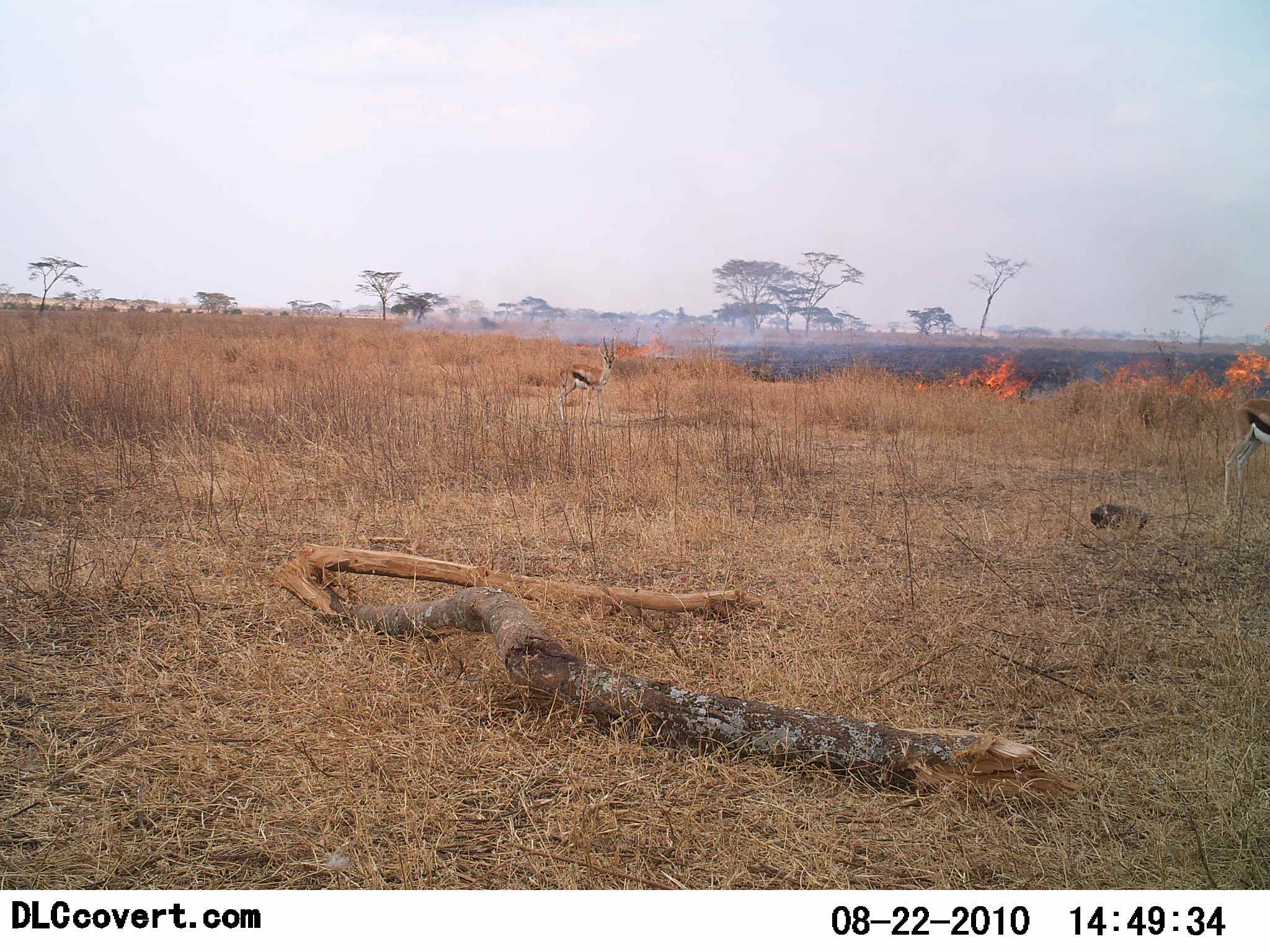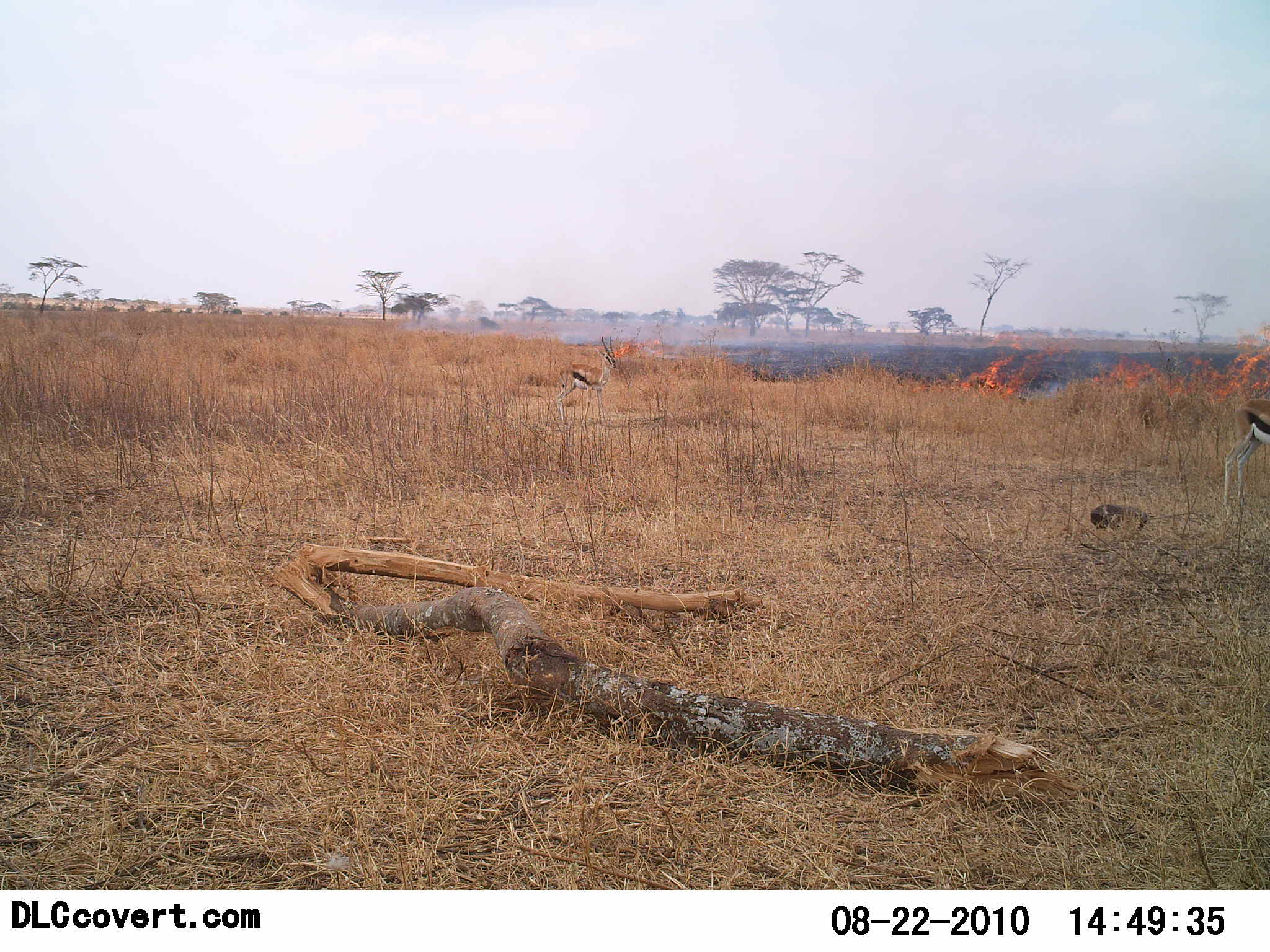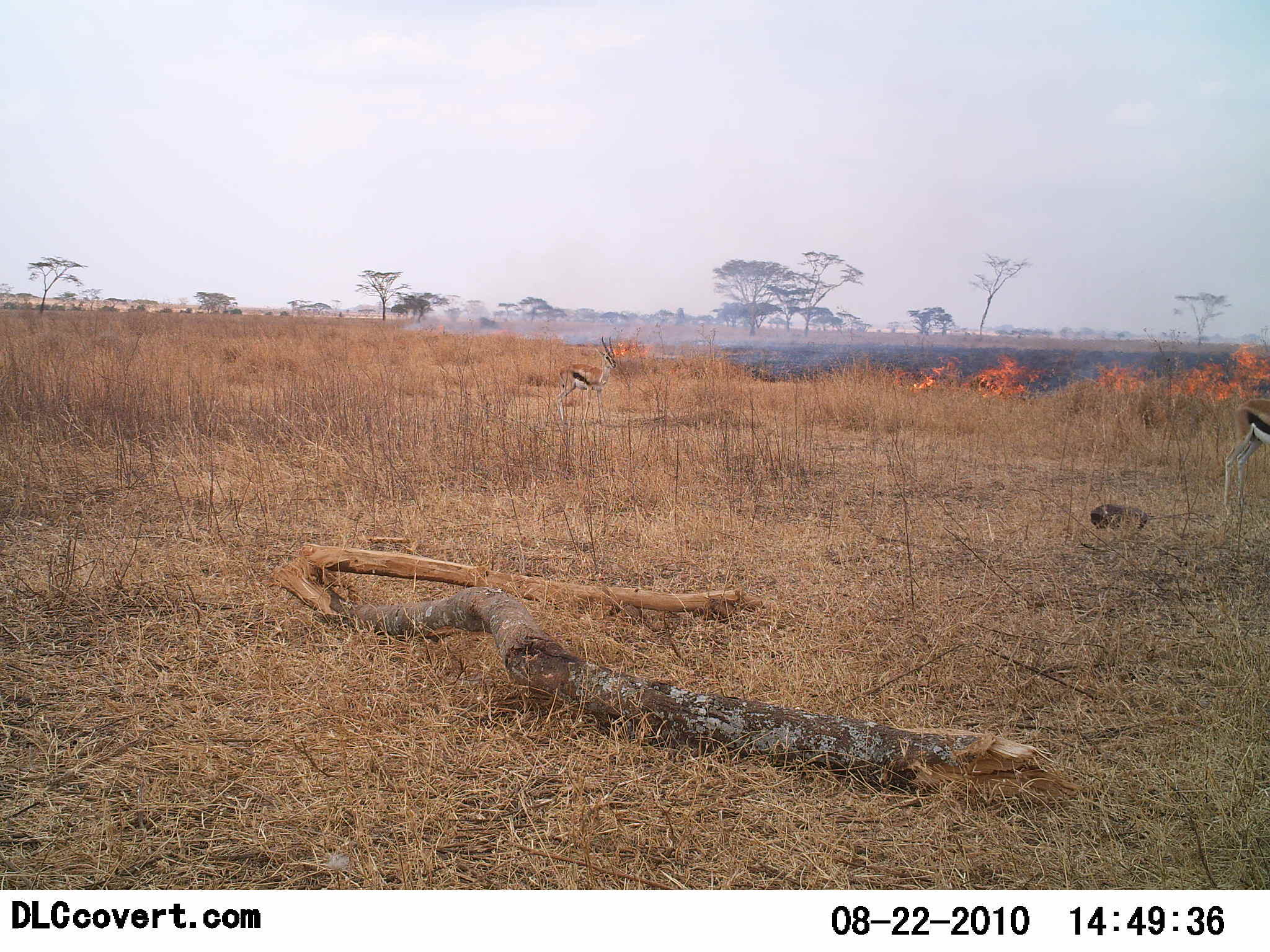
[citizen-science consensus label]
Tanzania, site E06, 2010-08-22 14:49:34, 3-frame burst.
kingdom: Animalia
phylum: Chordata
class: Mammalia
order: Artiodactyla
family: Bovidae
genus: Eudorcas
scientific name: Eudorcas thomsonii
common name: thomson's gazelle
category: gazellethomsons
Gazellethomsons (thomson's gazelle) (Eudorcas thomsonii), count 2. Behavior (volunteer vote fractions): standing 77%, resting 0%, moving 15%, interacting 8%. Young present (vote fraction): 0%. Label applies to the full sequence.